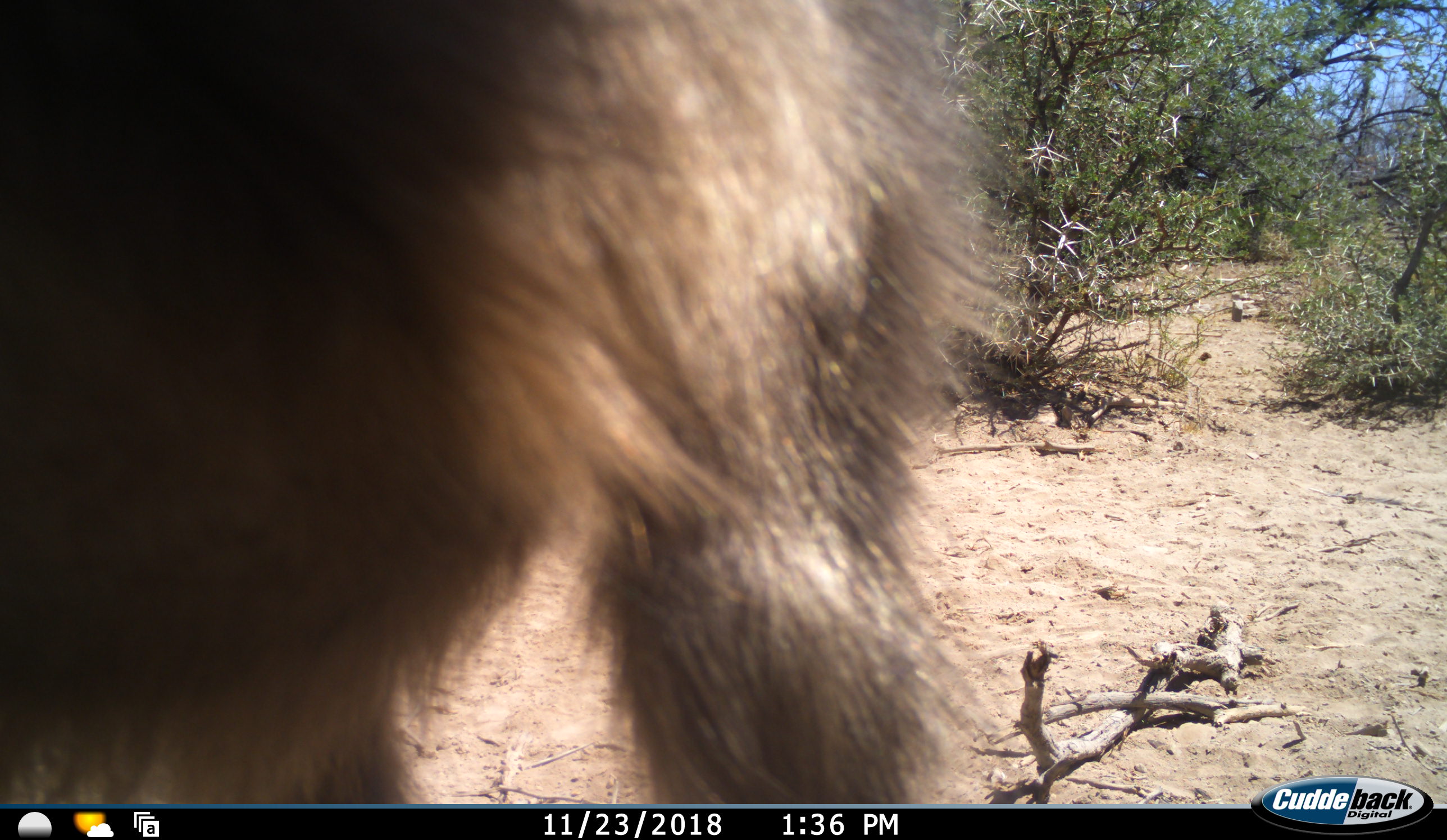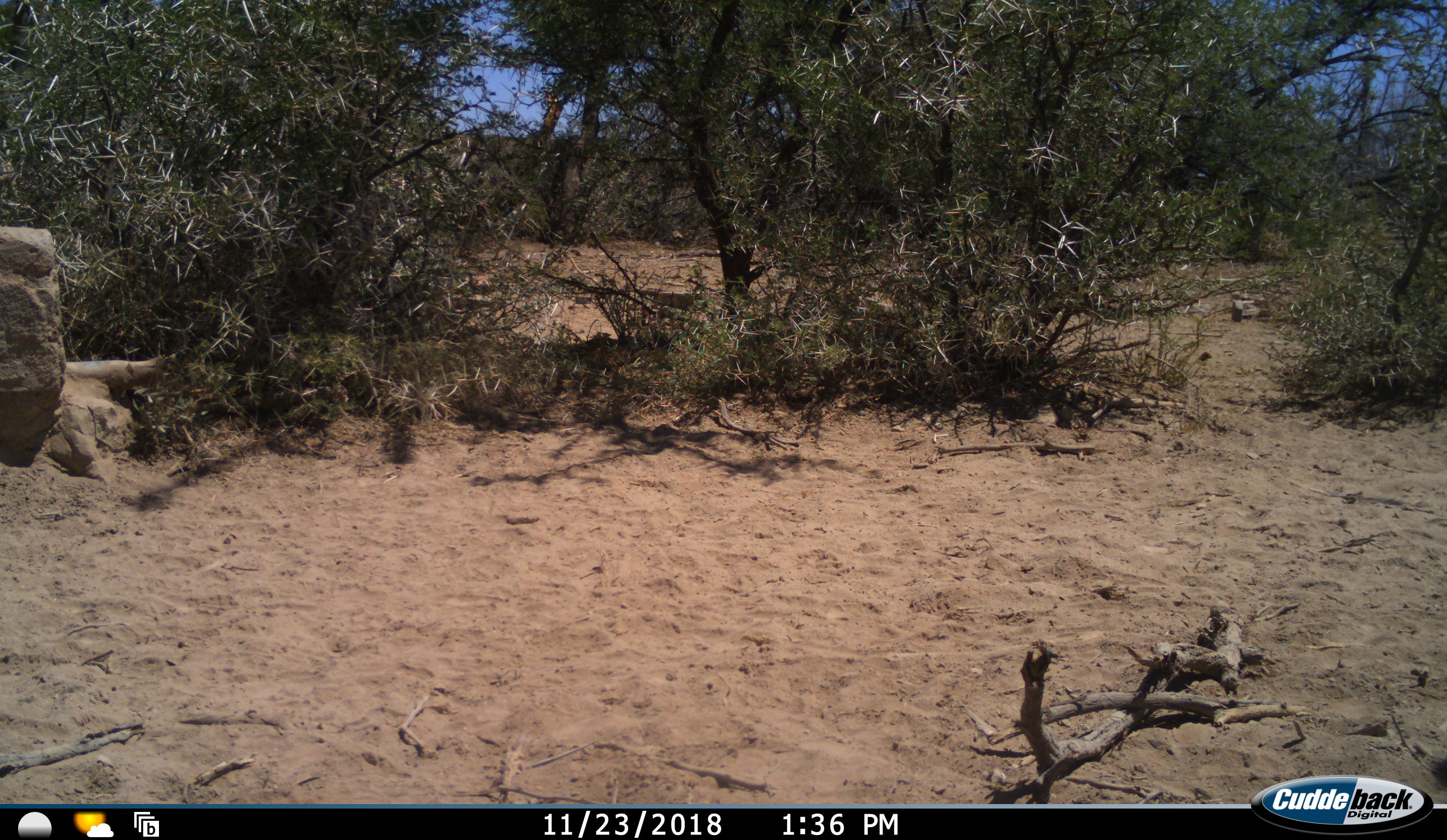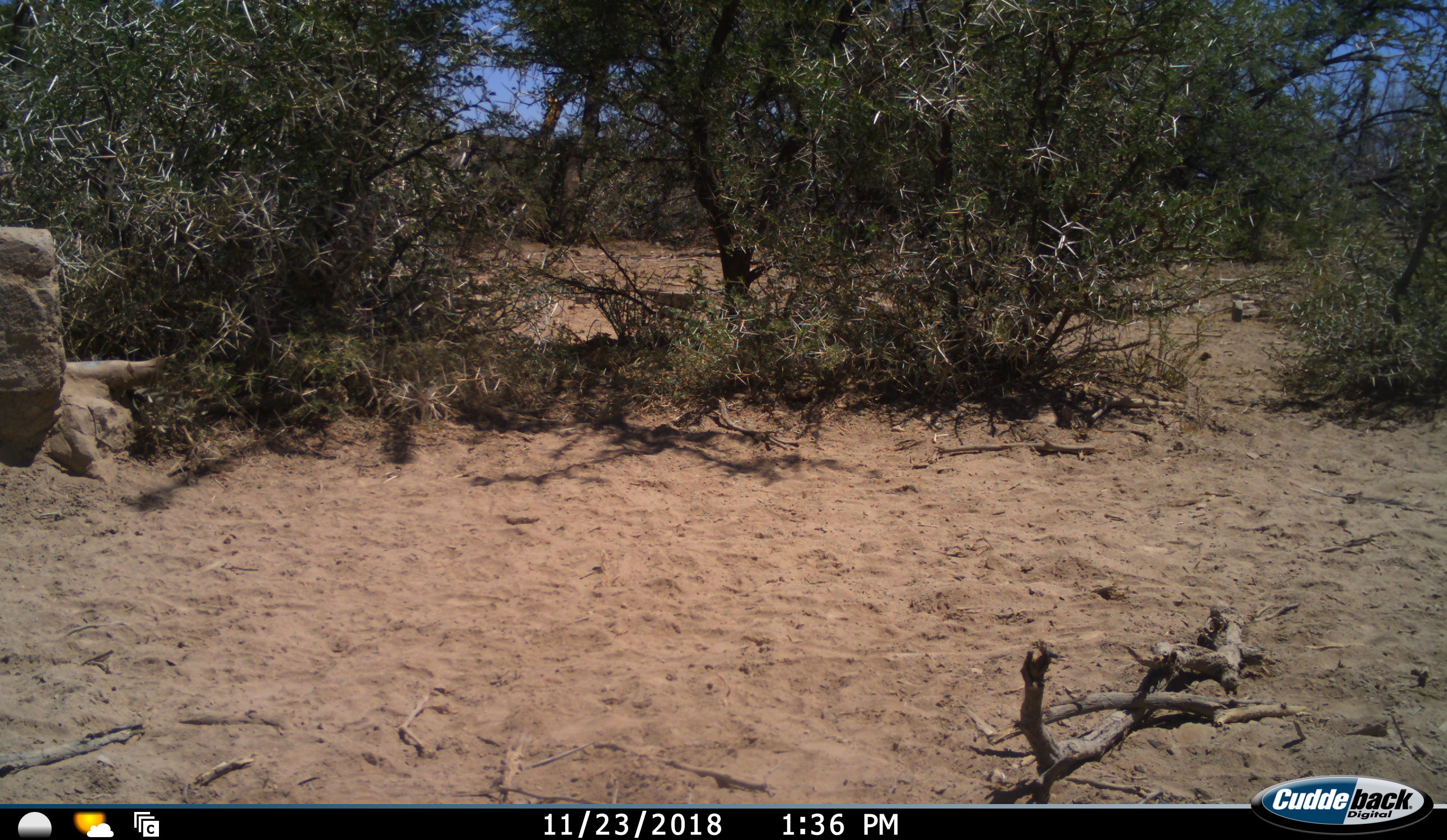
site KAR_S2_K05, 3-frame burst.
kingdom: Animalia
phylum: Chordata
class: Mammalia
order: Primates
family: Cercopithecidae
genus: Papio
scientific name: Papio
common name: baboon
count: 1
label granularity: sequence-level